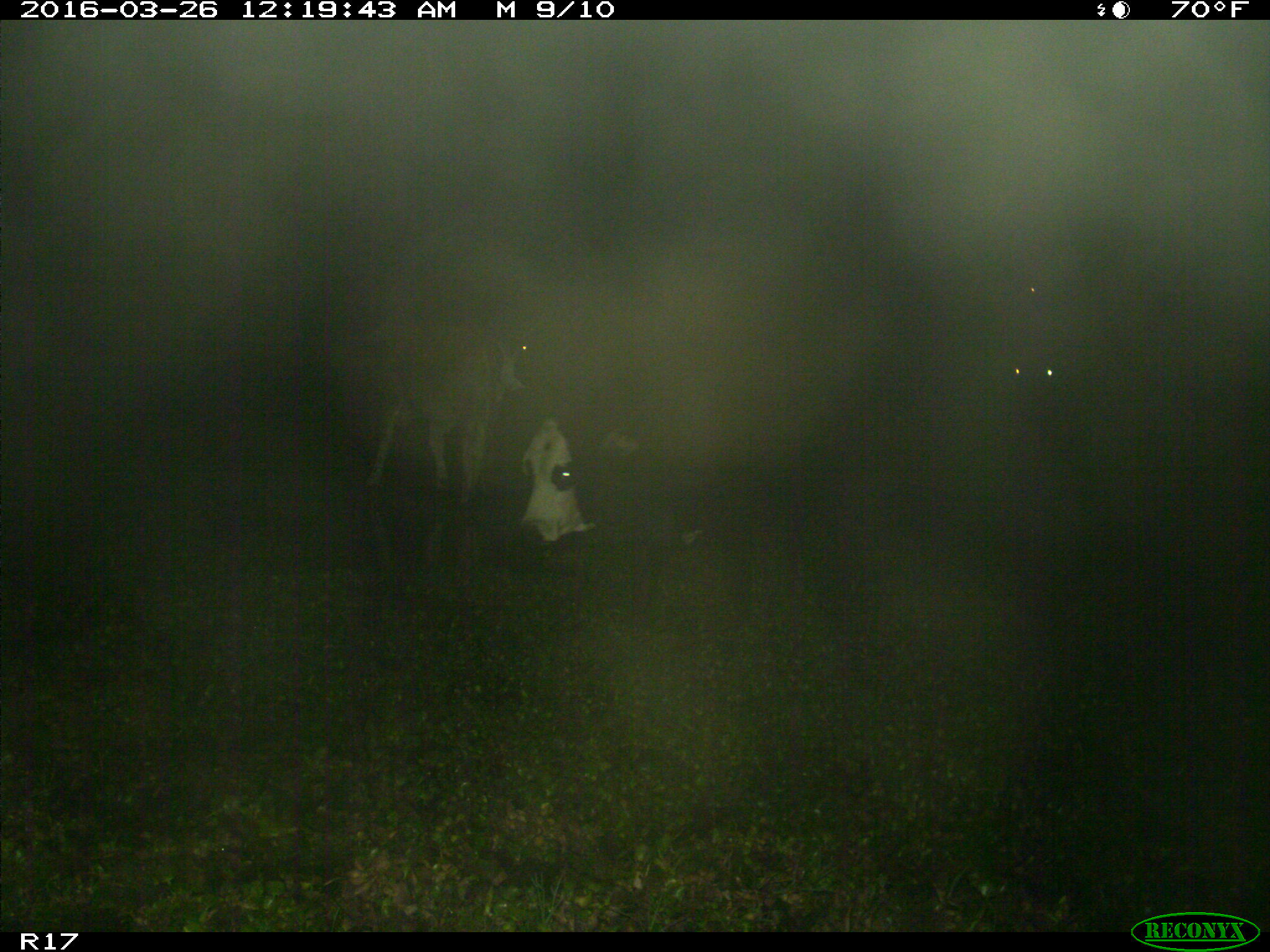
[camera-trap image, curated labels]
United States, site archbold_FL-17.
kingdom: Animalia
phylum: Chordata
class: Mammalia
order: Artiodactyla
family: Bovidae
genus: Bos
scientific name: Bos taurus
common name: domestic cow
Bos taurus (domestic cow).